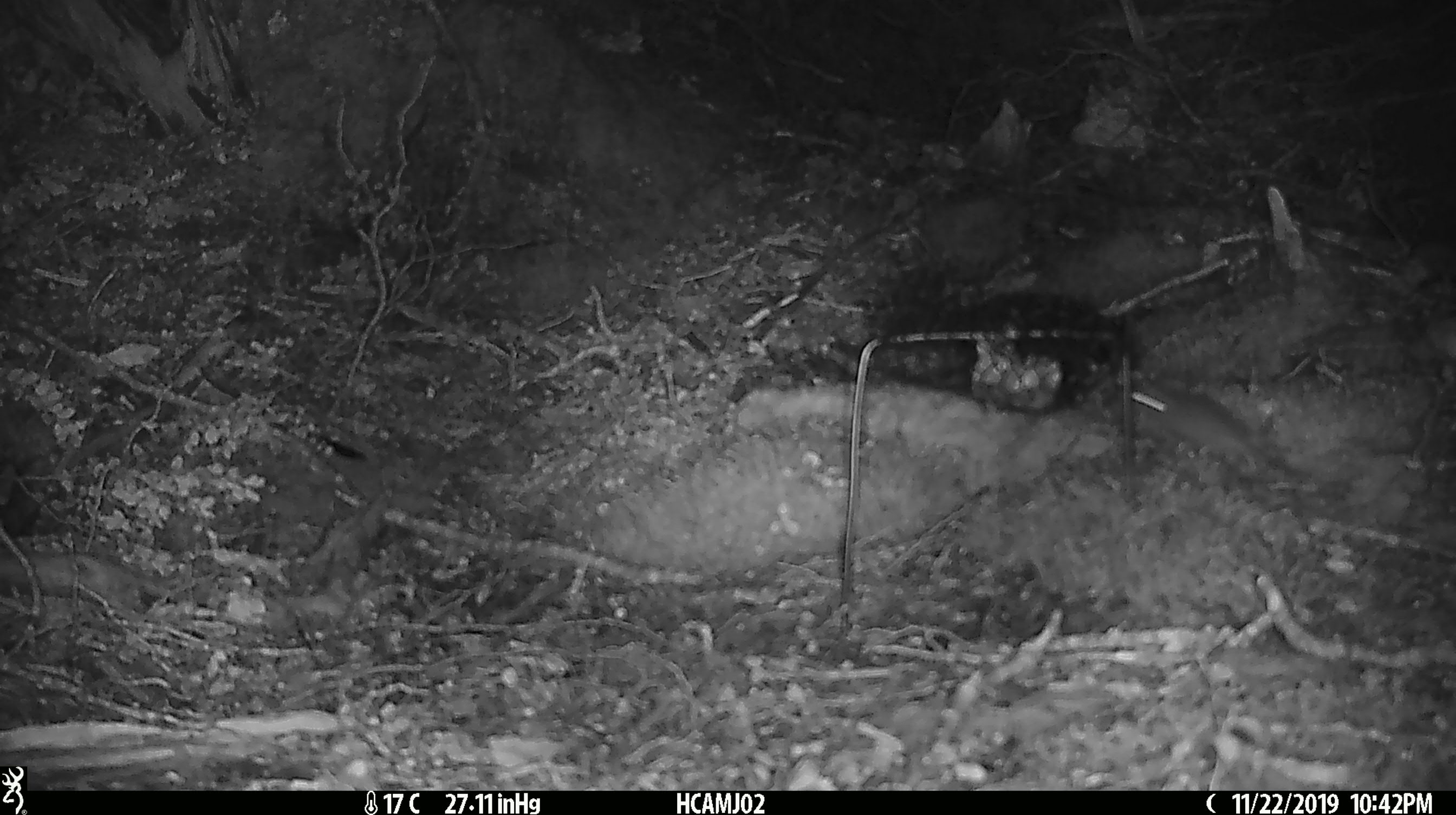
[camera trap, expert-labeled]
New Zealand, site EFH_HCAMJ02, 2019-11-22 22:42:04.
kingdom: Animalia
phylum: Chordata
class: Mammalia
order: Rodentia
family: Muridae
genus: Mus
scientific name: Mus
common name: mouse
Mouse (Mus).